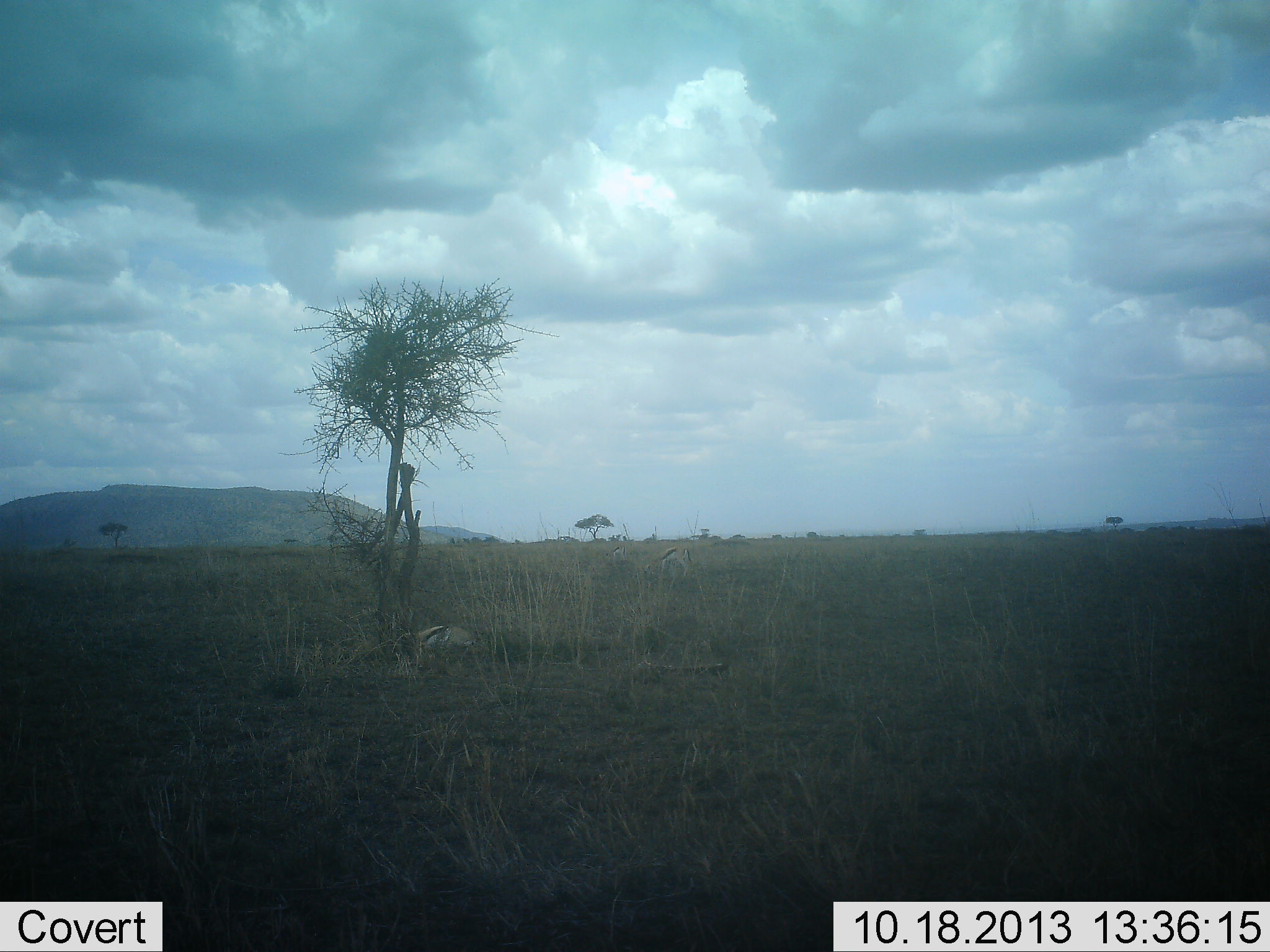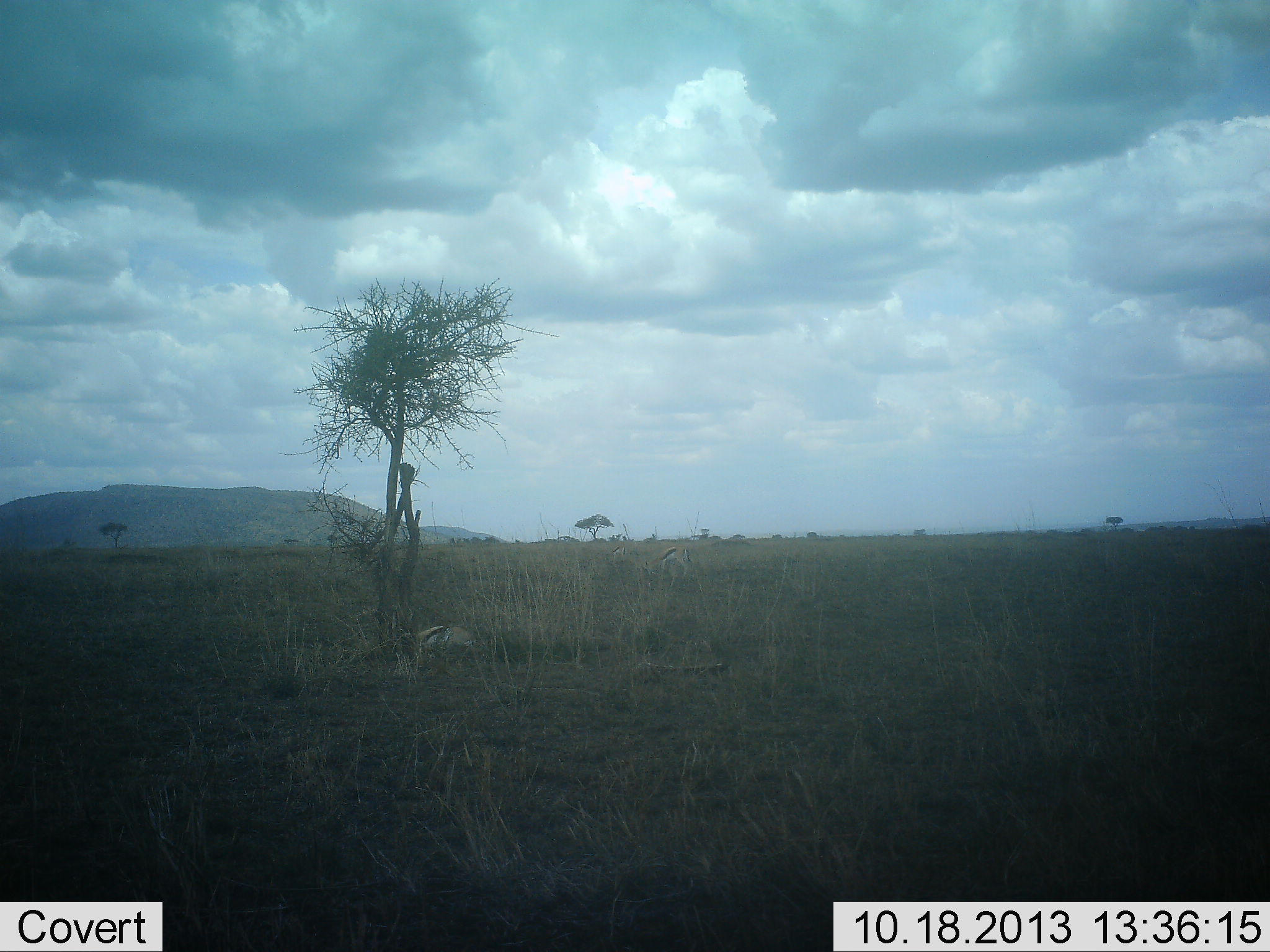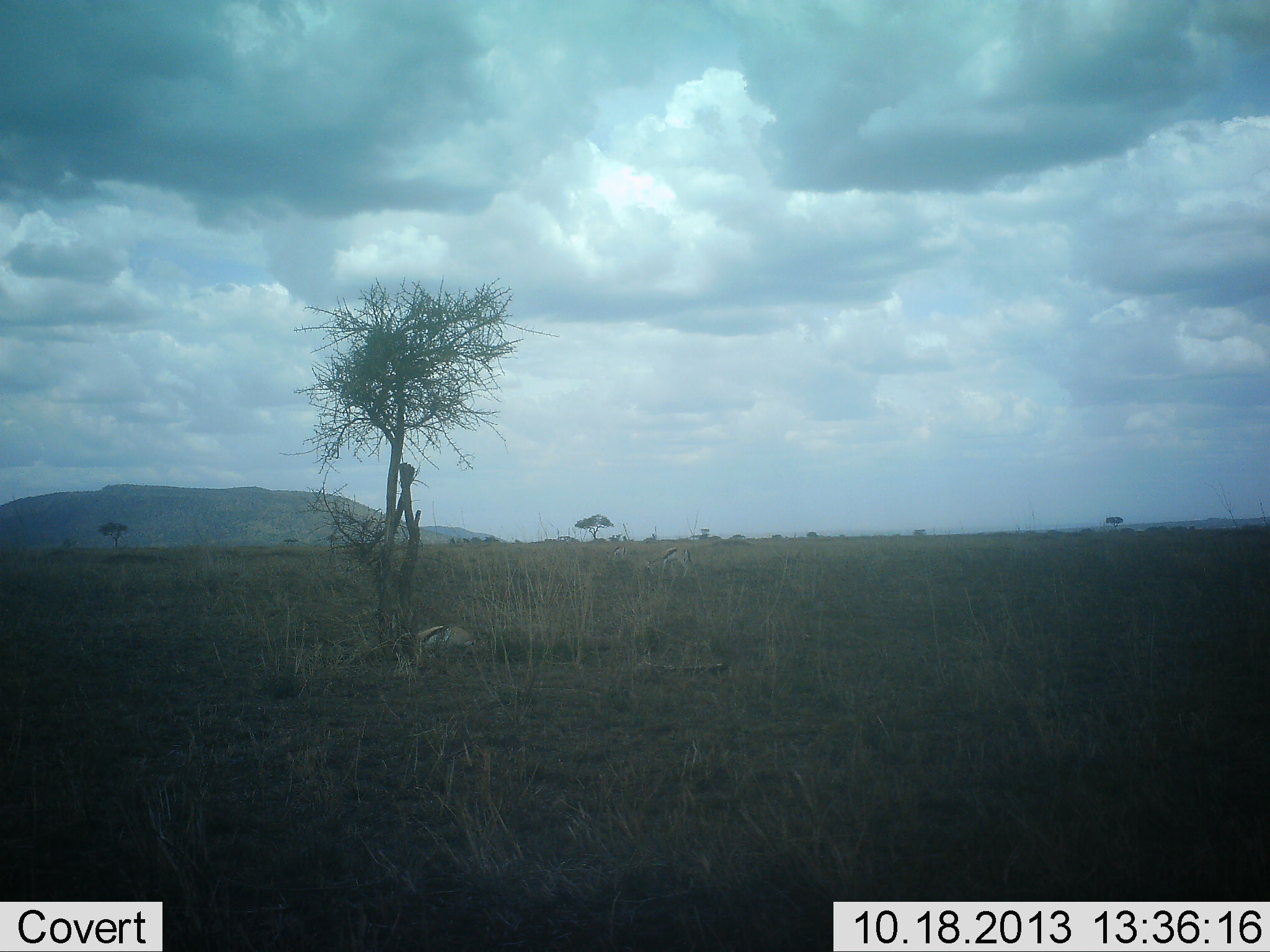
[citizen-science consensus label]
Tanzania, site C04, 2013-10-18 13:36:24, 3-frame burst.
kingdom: Animalia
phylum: Chordata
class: Mammalia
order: Artiodactyla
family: Bovidae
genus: Eudorcas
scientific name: Eudorcas thomsonii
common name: thomson's gazelle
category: gazellethomsons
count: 3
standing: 60%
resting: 50%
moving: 0%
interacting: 0%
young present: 0%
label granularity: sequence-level